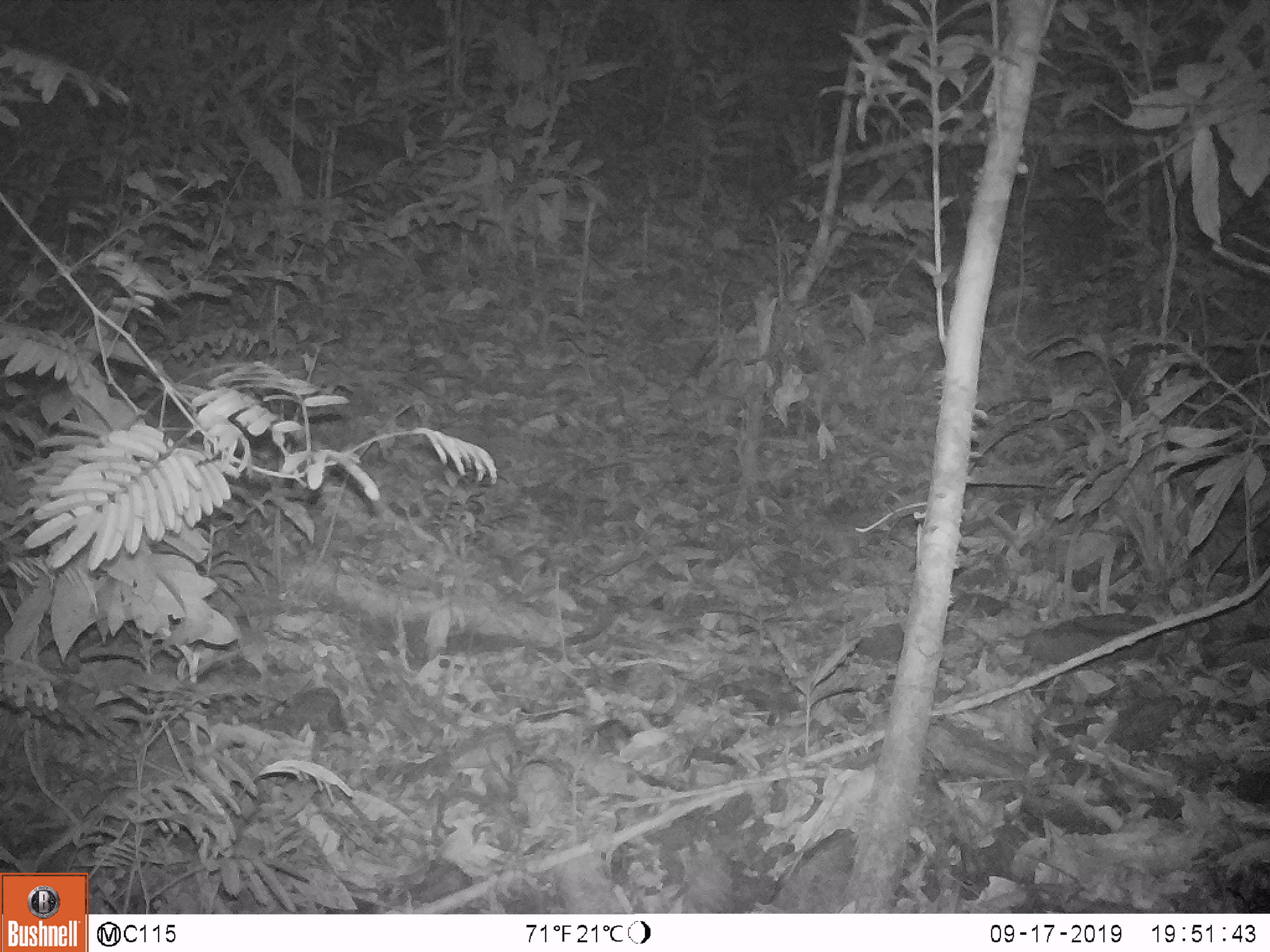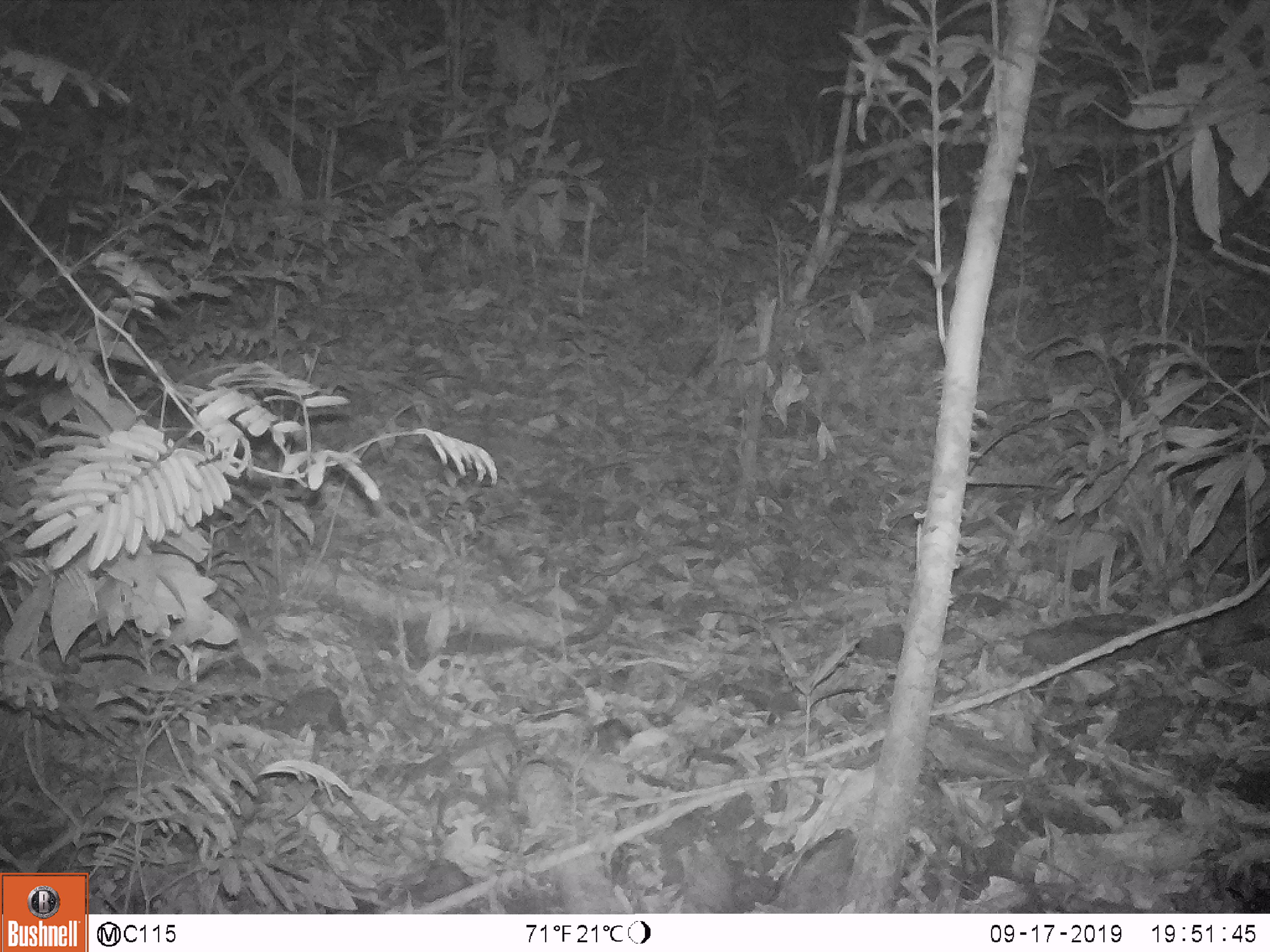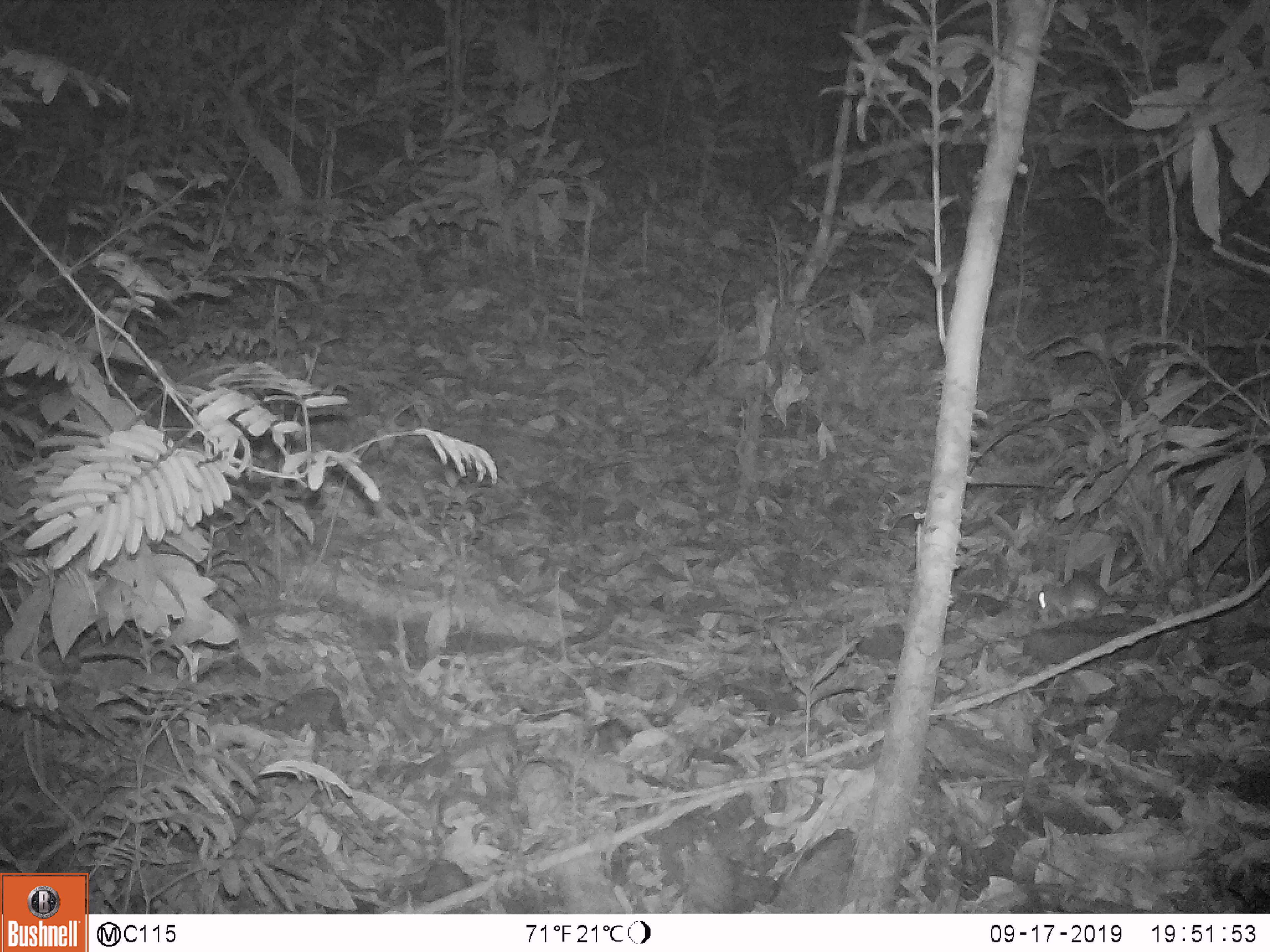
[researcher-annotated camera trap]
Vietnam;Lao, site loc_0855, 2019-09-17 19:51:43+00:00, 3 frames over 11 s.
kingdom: Animalia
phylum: Chordata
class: Mammalia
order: Rodentia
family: Muridae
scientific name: Muridae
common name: old-world mice and rats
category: unidentified murid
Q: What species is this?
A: Unidentified murid (old-world mice and rats) (Muridae).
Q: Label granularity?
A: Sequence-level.